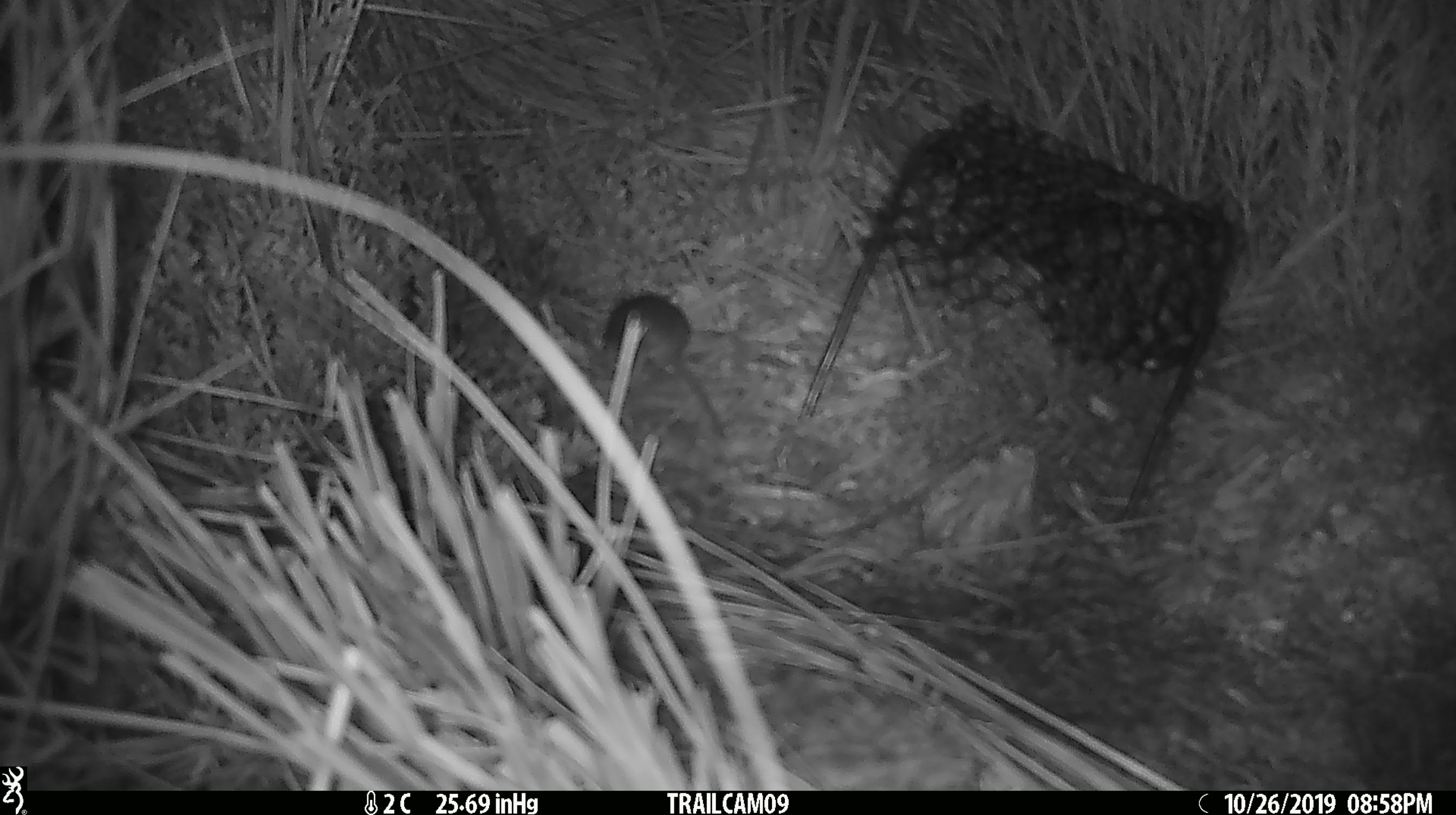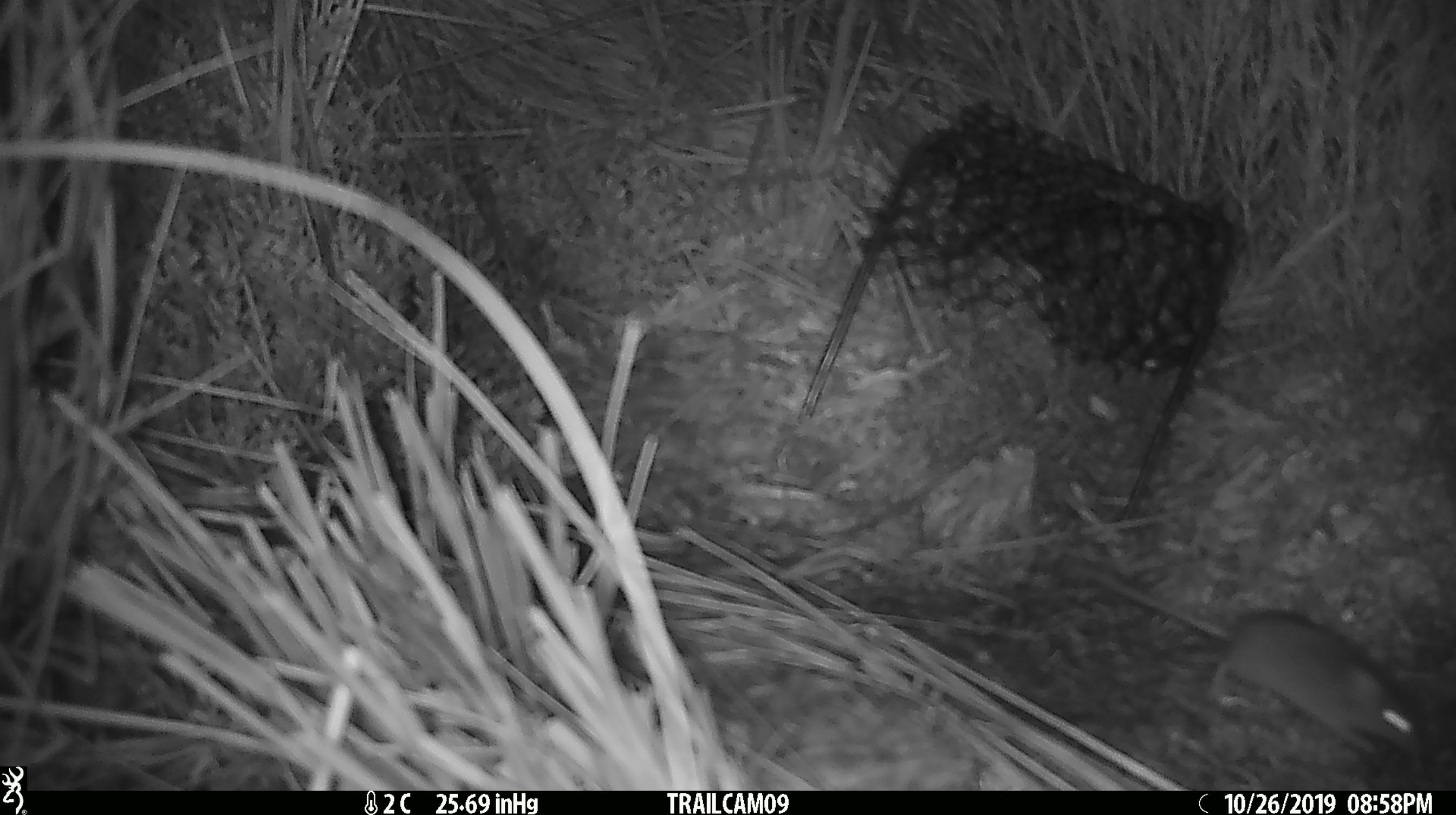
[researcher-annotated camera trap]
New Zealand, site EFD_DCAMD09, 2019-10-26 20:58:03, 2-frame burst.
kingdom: Animalia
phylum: Chordata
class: Mammalia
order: Rodentia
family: Muridae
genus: Mus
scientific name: Mus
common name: mouse